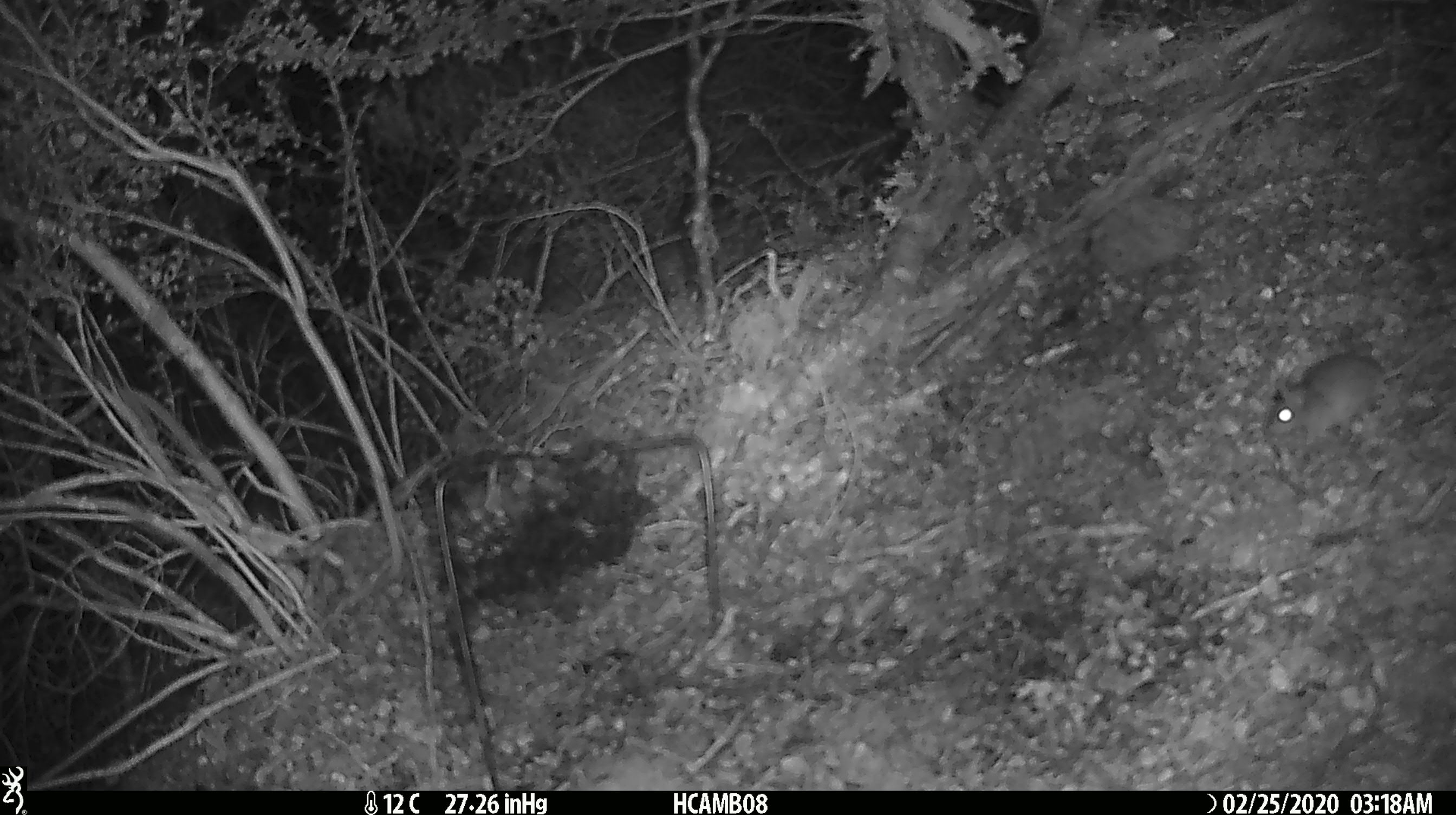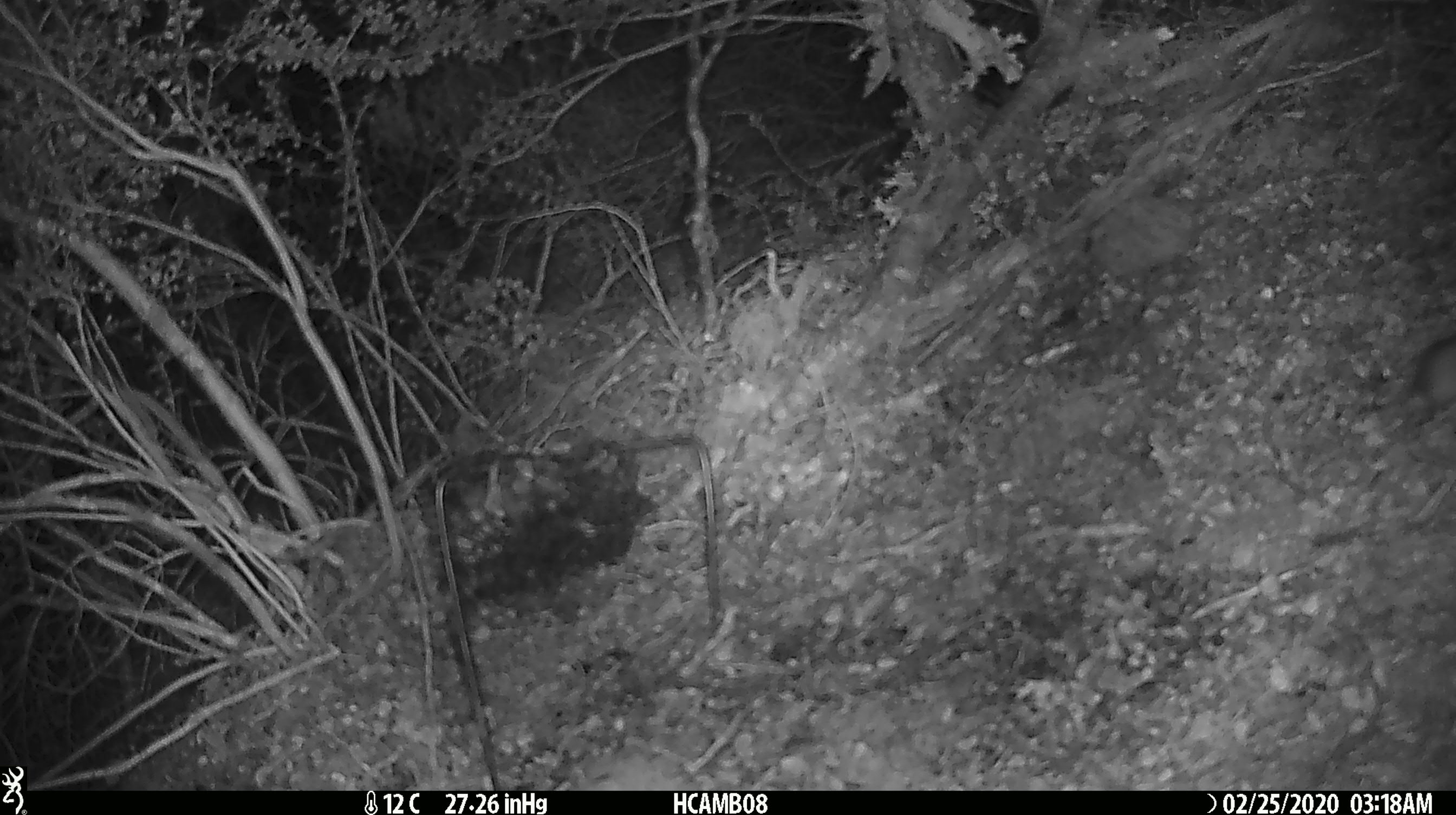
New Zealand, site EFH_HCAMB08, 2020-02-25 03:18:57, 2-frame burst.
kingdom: Animalia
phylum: Chordata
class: Mammalia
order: Rodentia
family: Muridae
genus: Mus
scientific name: Mus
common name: mouse